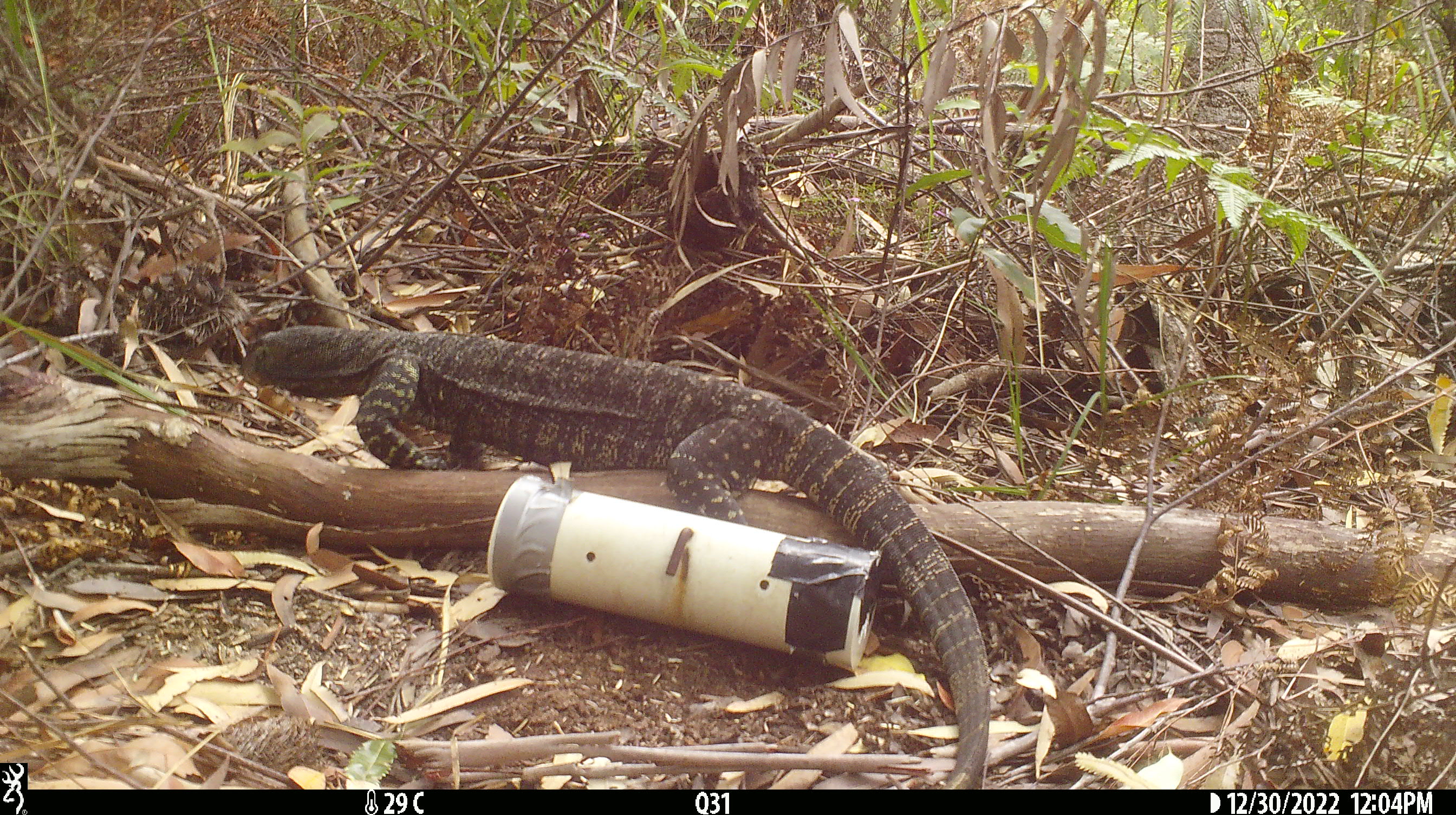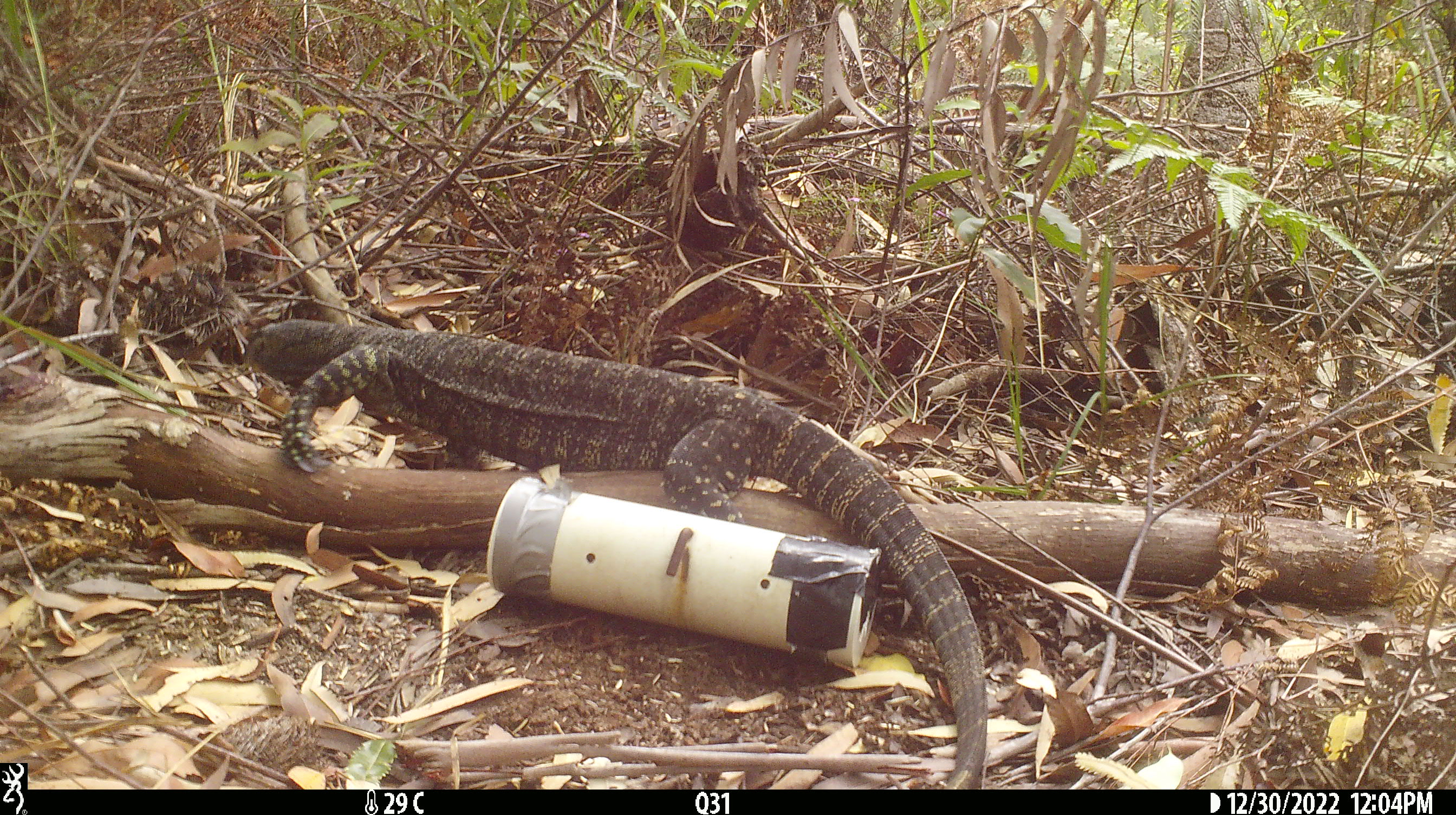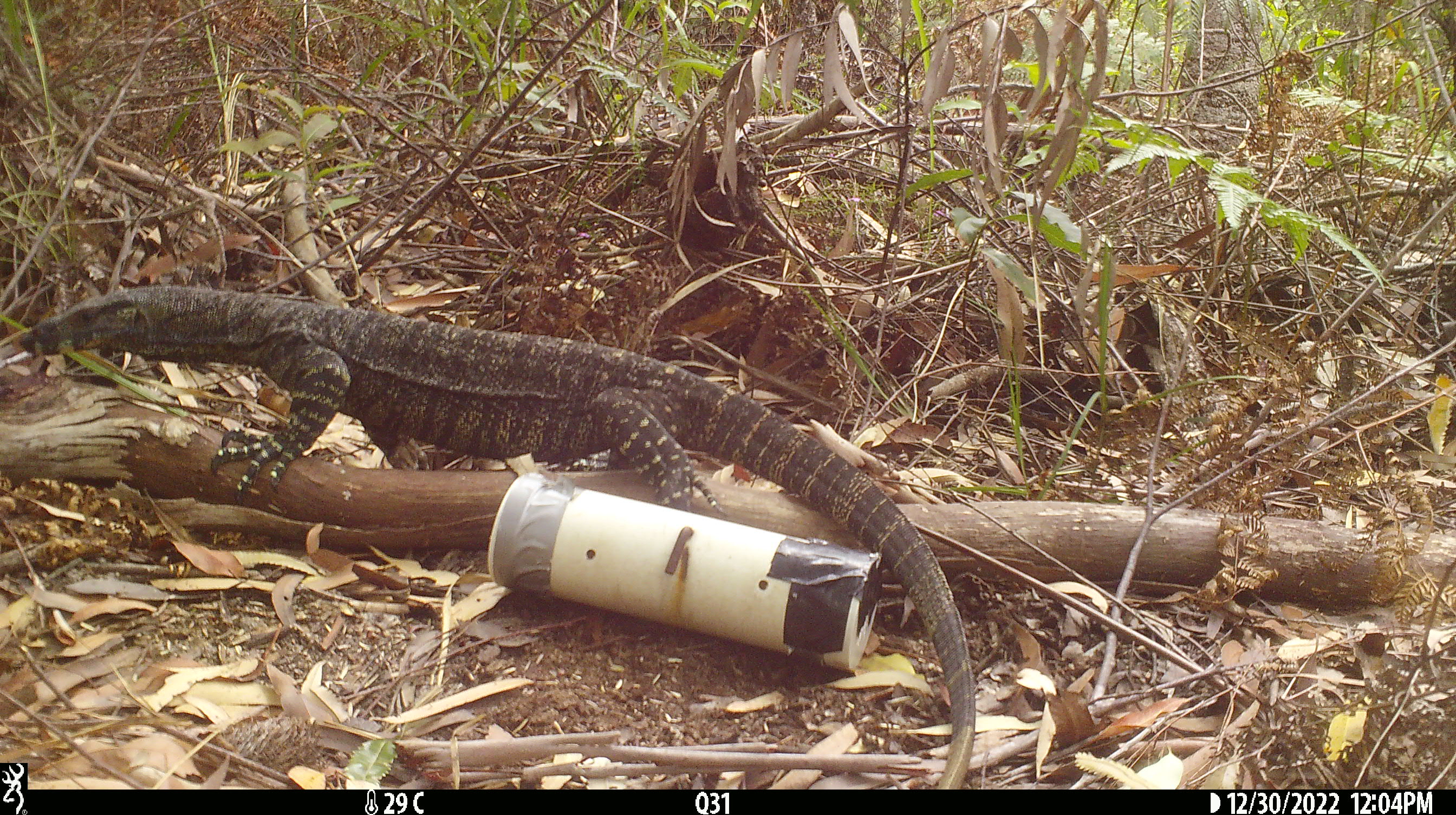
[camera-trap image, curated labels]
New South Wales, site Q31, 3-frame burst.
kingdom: Animalia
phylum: Chordata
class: Reptilia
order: Squamata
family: Varanidae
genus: Varanus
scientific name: Varanus varius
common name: lace monitor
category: goanna